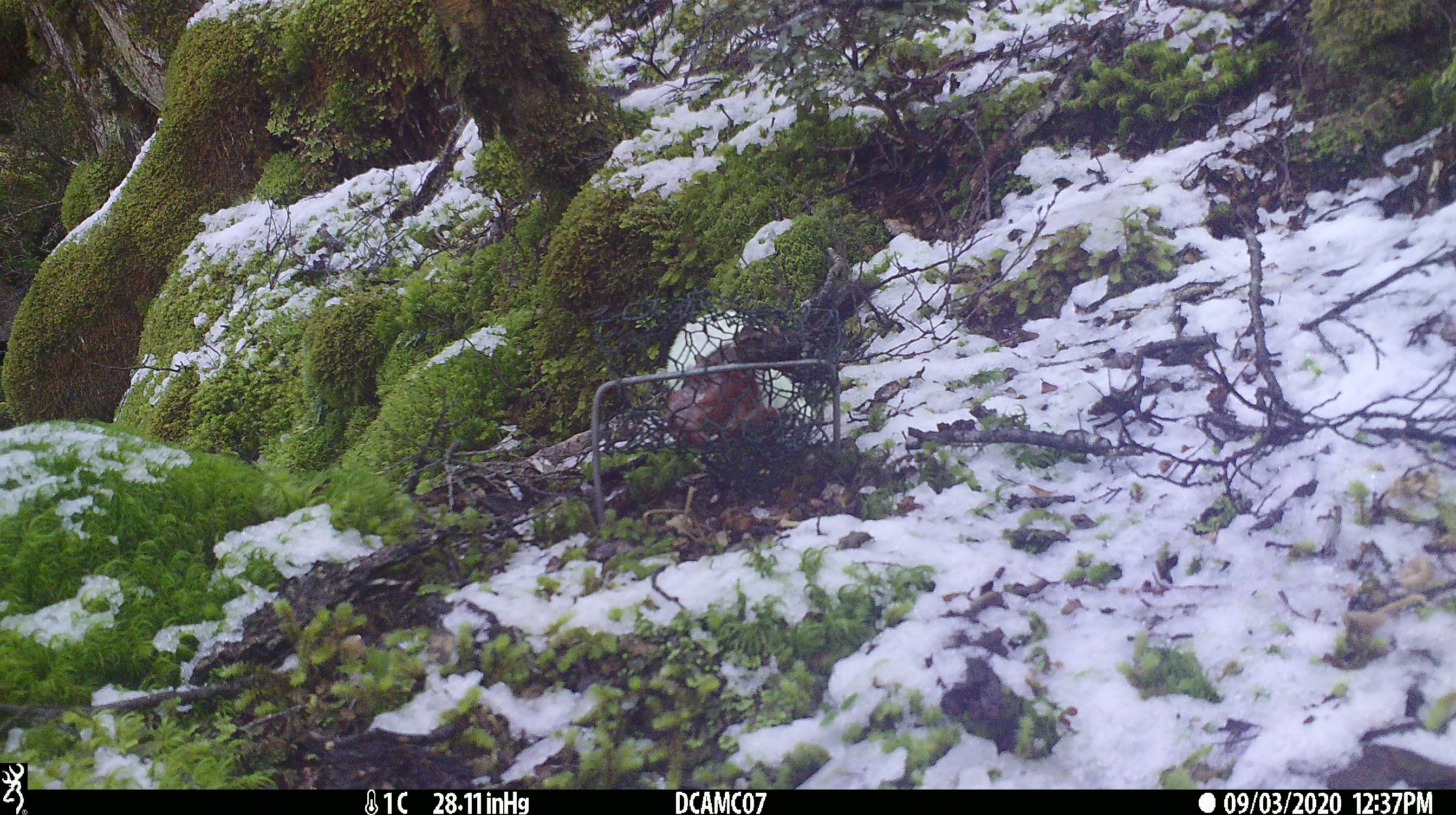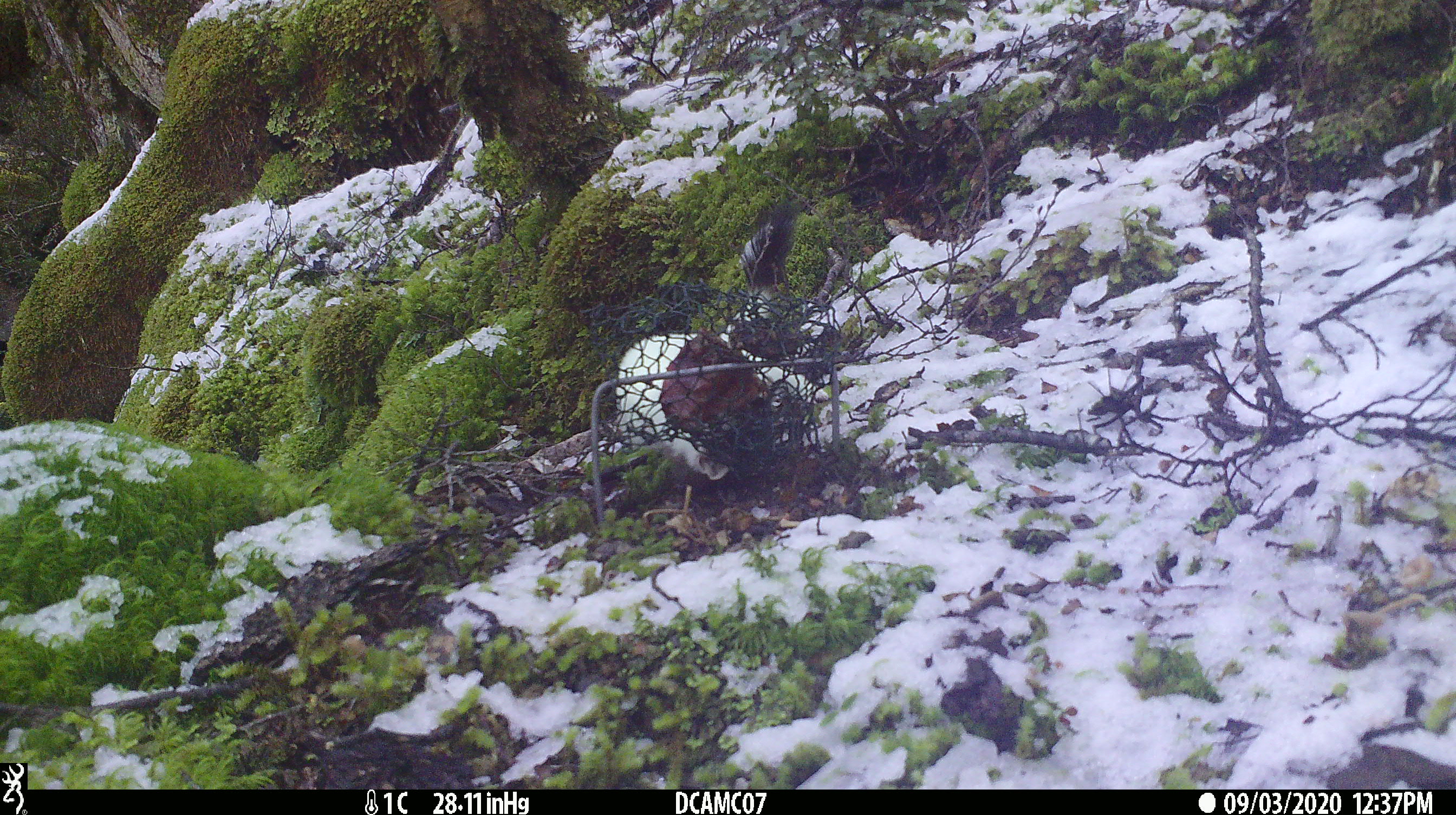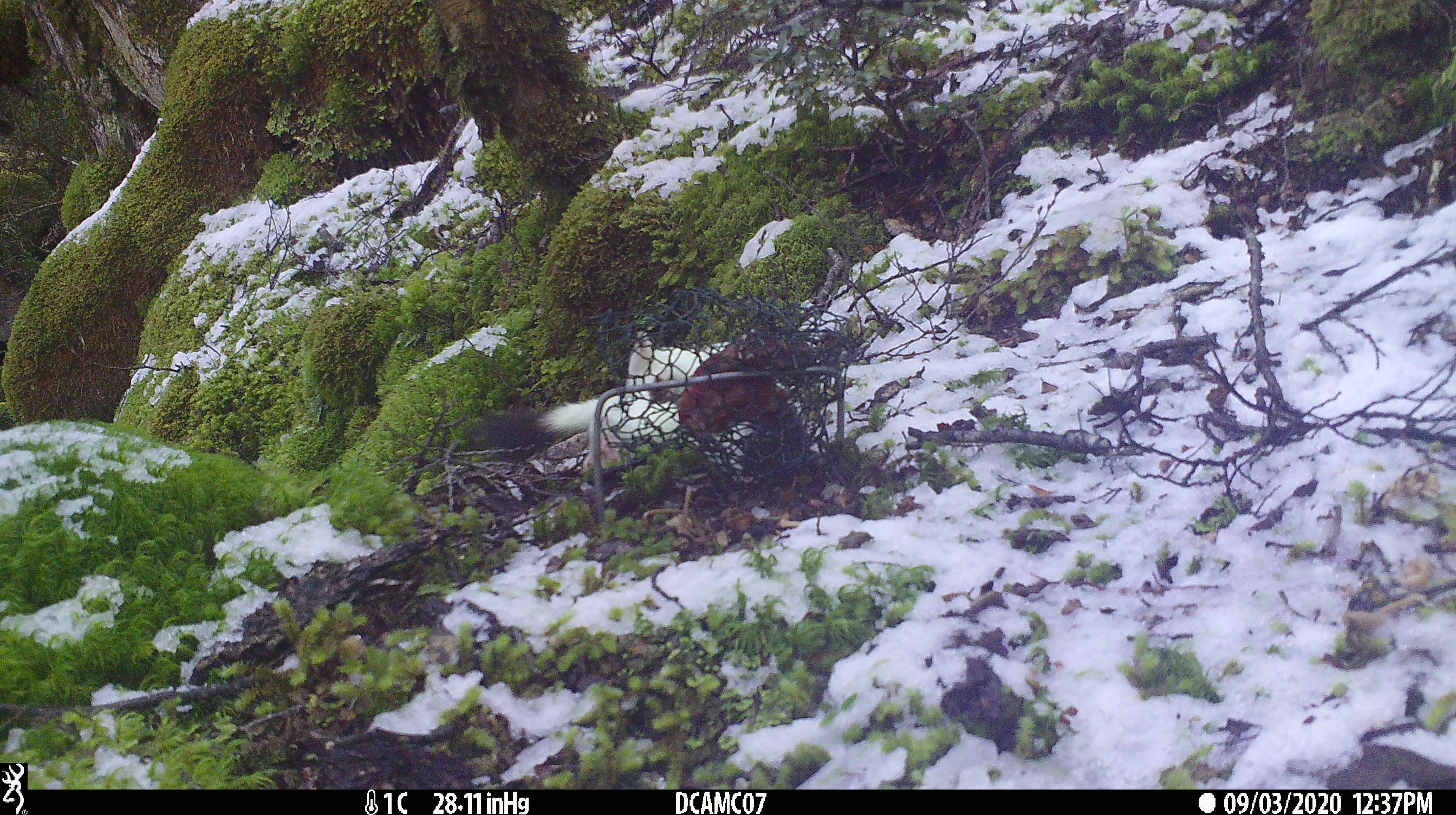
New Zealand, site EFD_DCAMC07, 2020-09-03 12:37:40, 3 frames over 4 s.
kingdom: Animalia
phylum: Chordata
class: Mammalia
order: Carnivora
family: Mustelidae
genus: Mustela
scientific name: Mustela erminea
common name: stoat